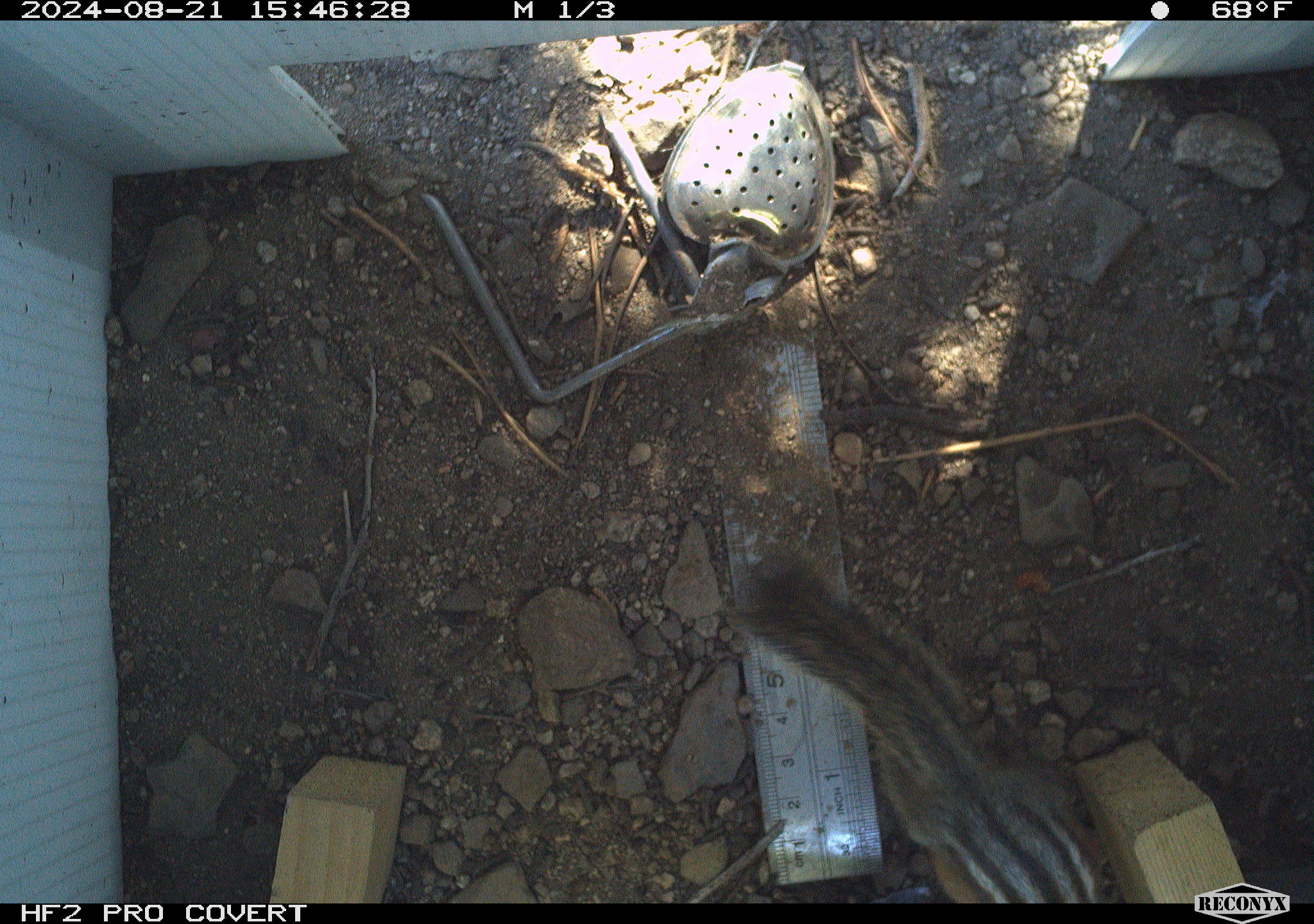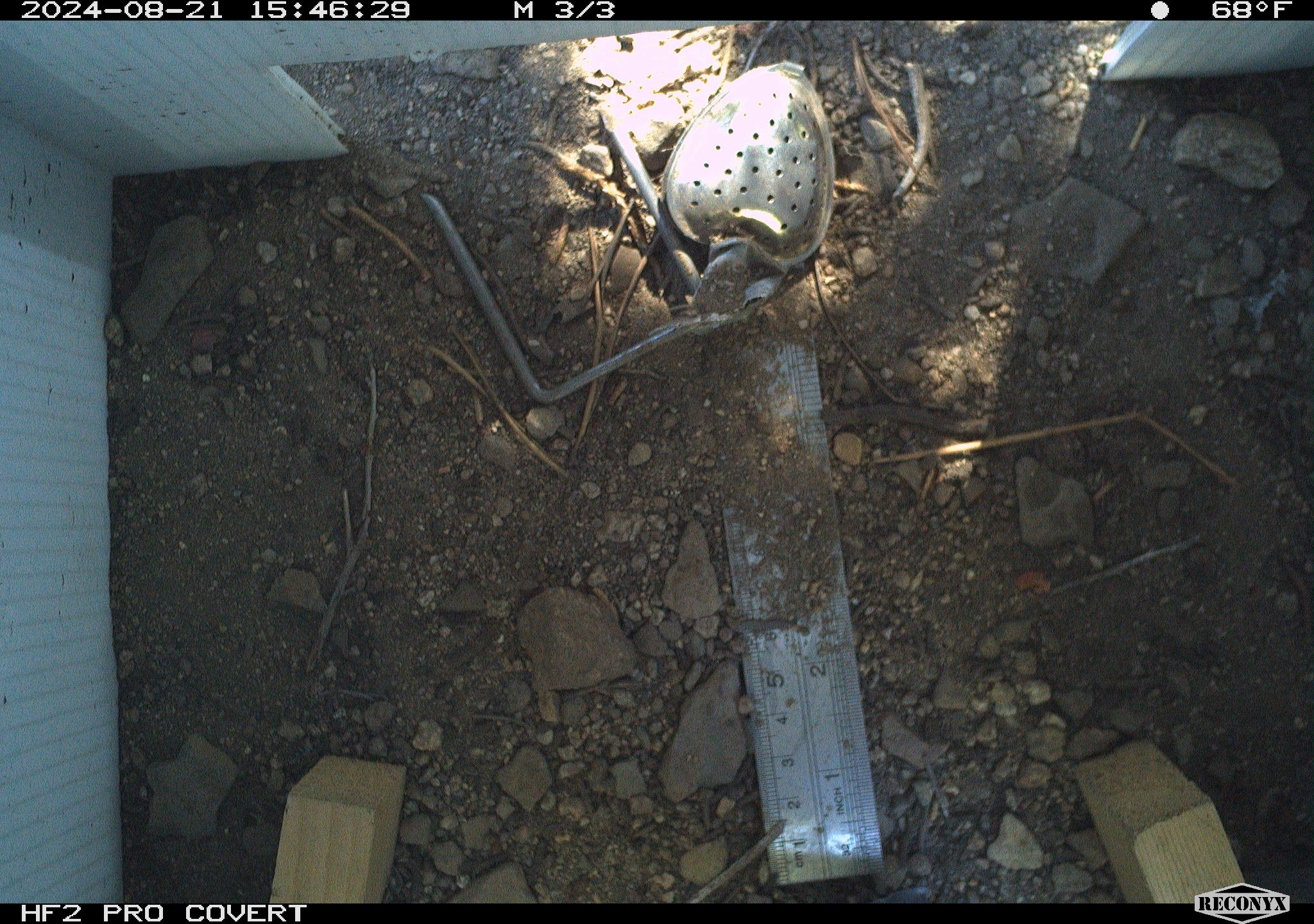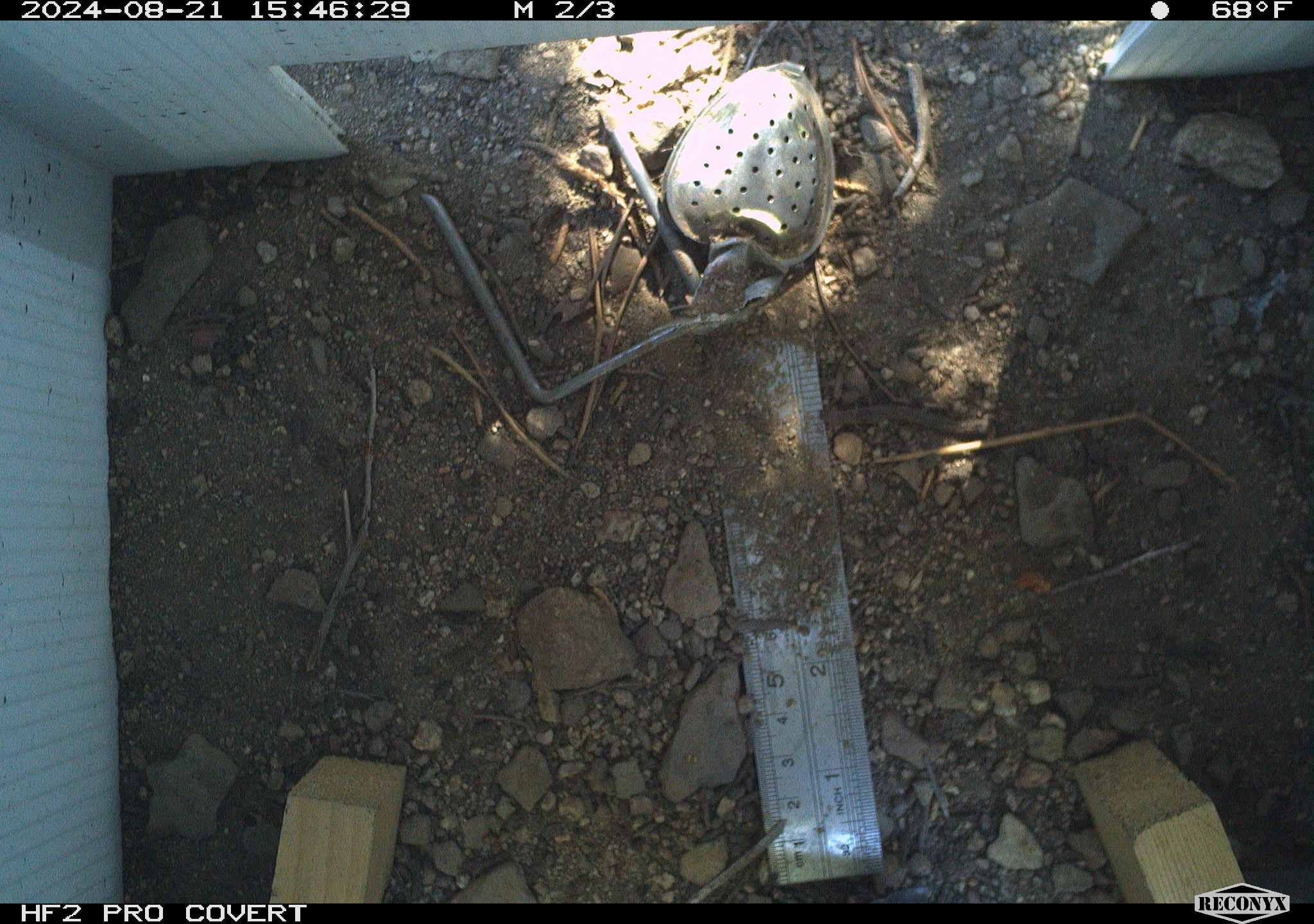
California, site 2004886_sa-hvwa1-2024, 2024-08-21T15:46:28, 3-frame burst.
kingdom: Animalia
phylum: Chordata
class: Mammalia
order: Rodentia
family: Sciuridae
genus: Neotamias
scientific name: Neotamias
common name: western chipmunks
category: neotamias species